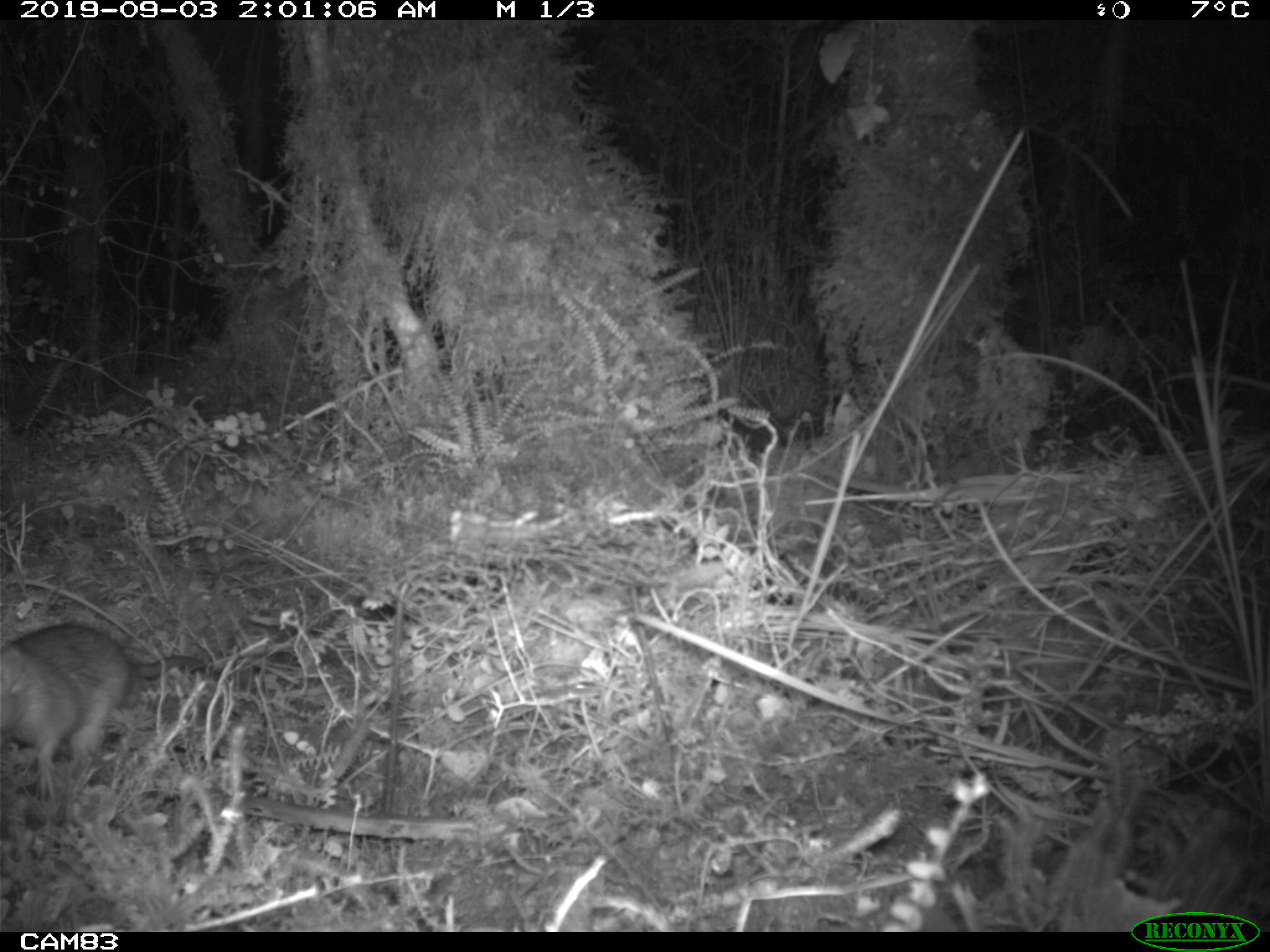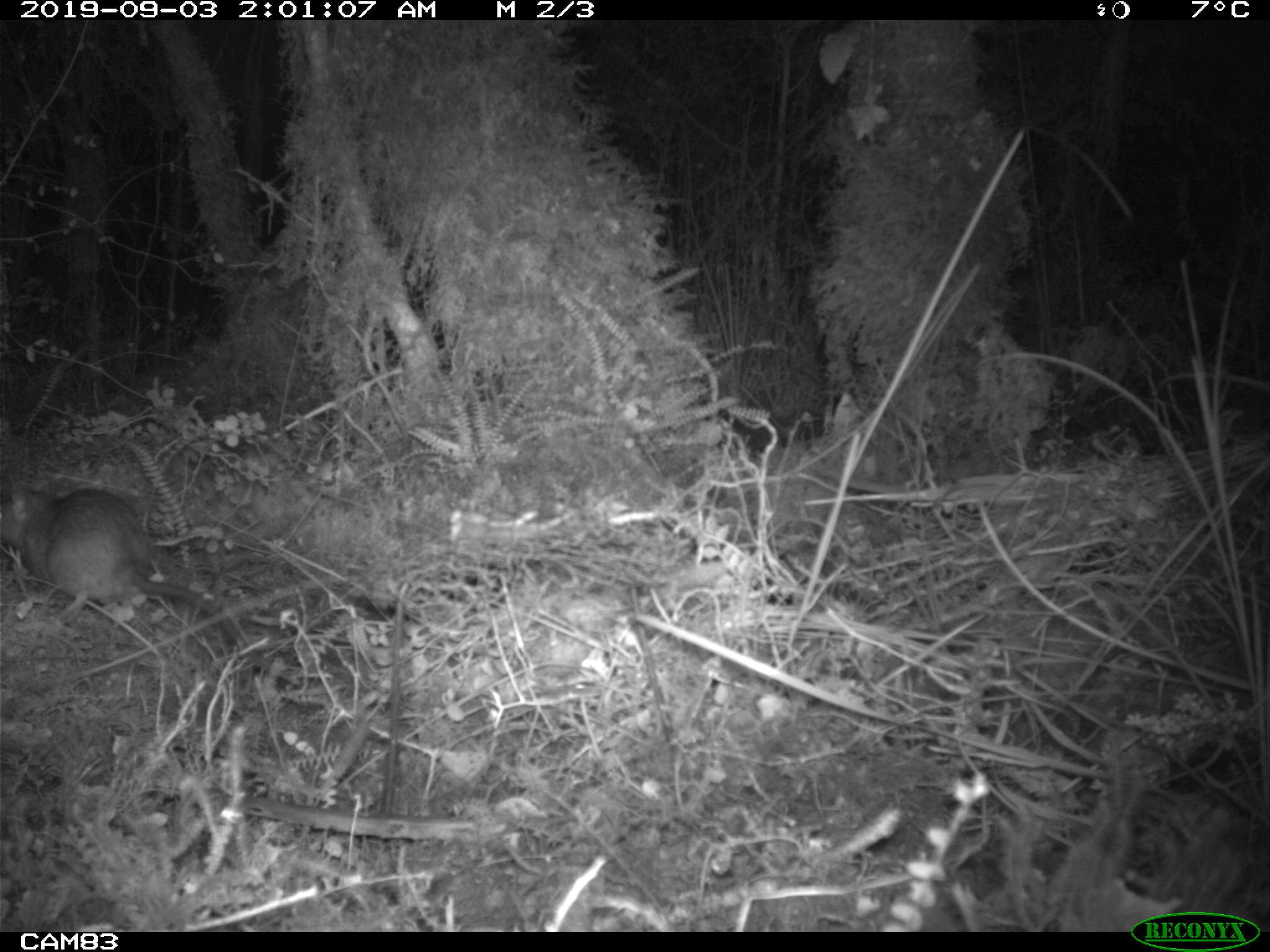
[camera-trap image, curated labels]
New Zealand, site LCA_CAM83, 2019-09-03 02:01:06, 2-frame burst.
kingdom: Animalia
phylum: Chordata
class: Mammalia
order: Rodentia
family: Muridae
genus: Rattus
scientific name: Rattus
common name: rat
Rat (Rattus).